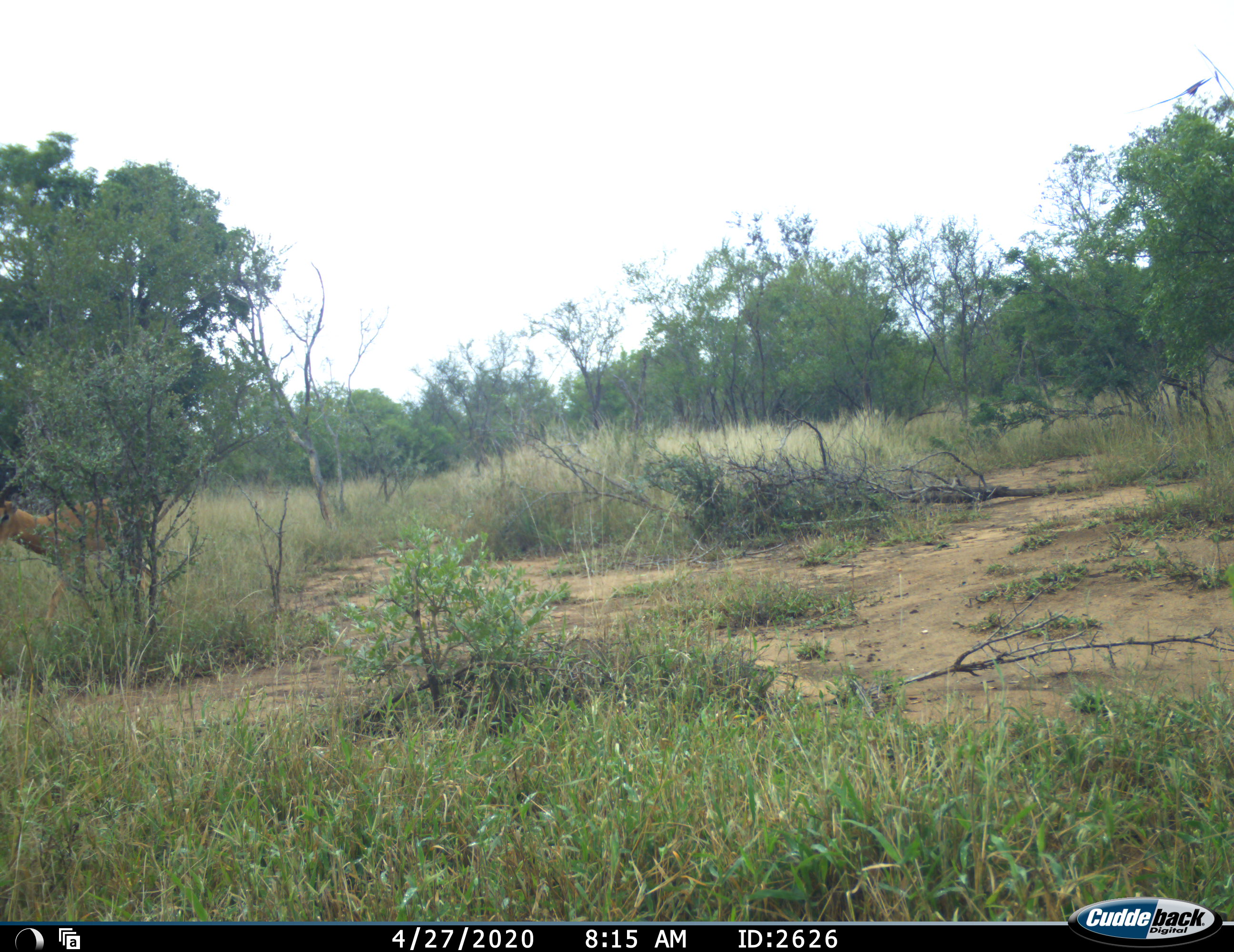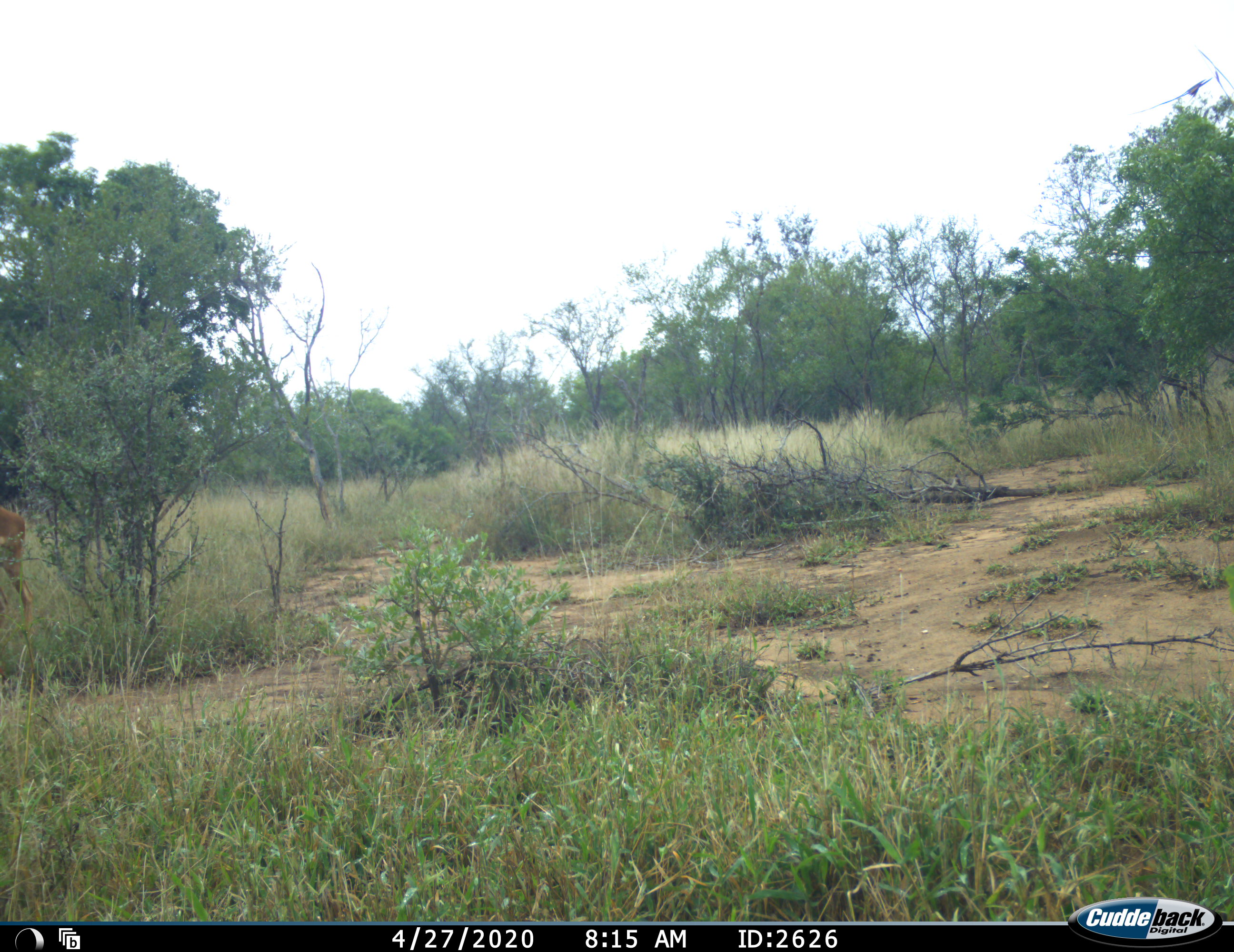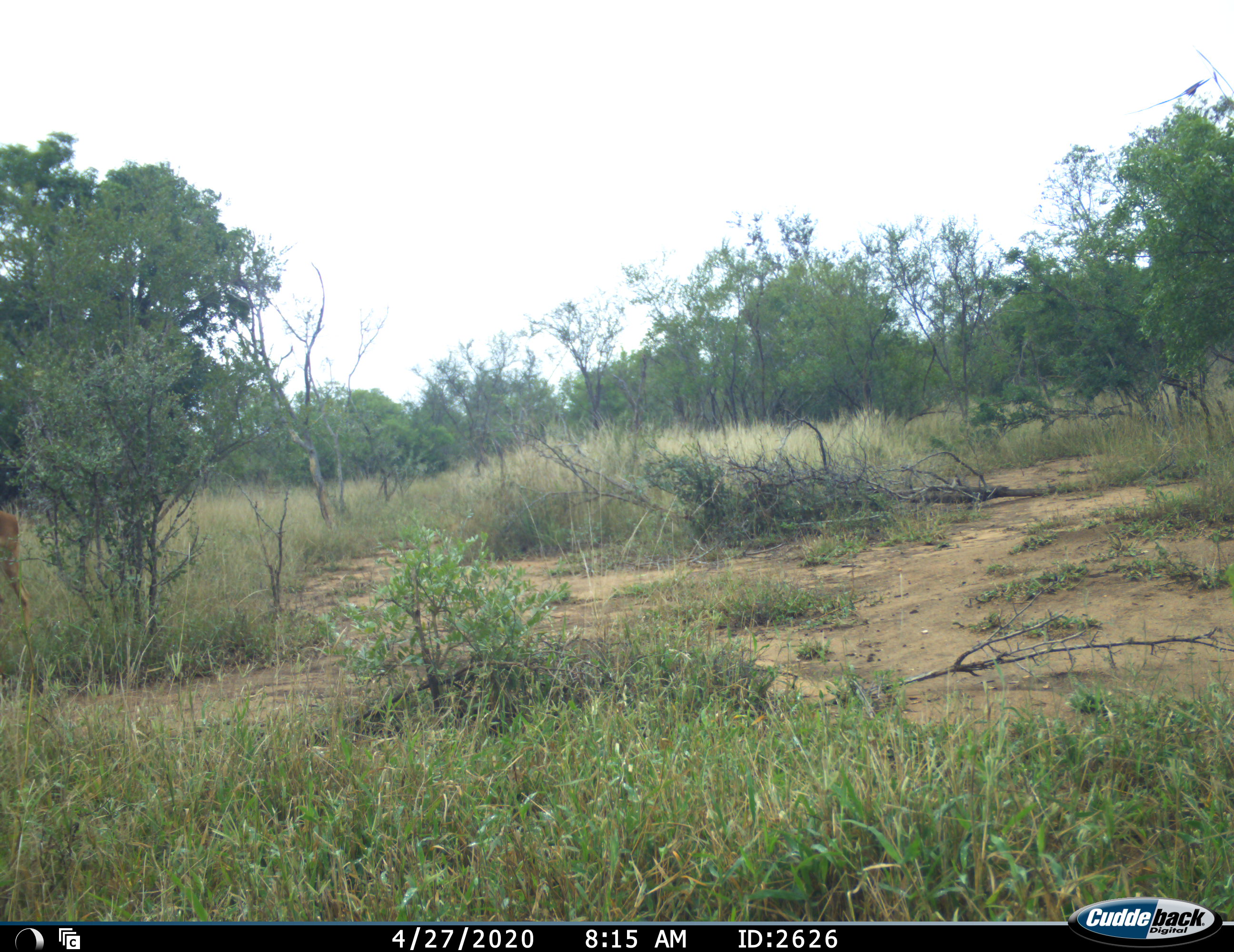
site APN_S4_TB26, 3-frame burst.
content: unidentified animal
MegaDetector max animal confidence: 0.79